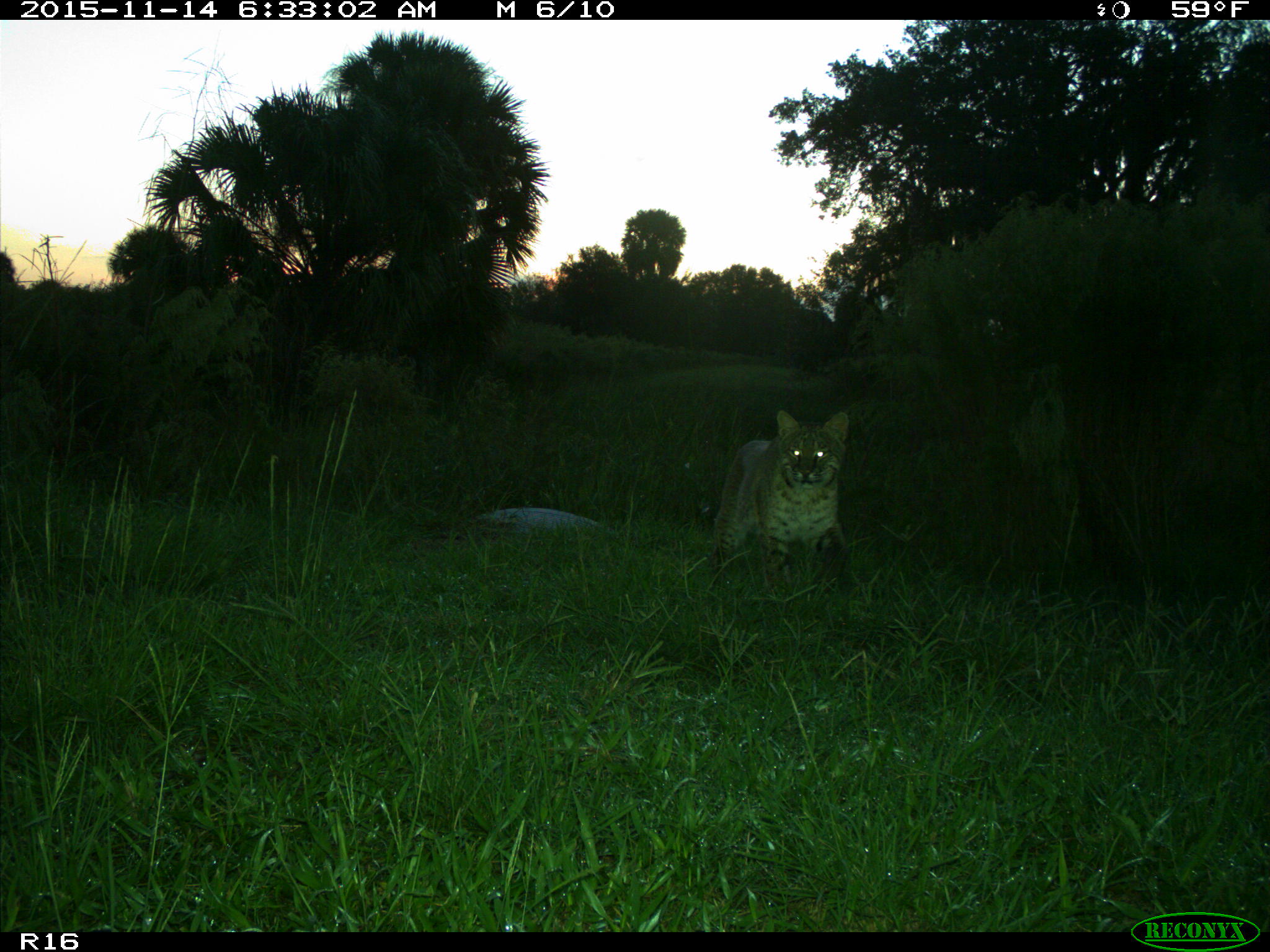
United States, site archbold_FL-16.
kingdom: Animalia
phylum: Chordata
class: Mammalia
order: Carnivora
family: Felidae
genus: Lynx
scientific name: Lynx rufus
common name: bobcat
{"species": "Lynx rufus (bobcat)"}